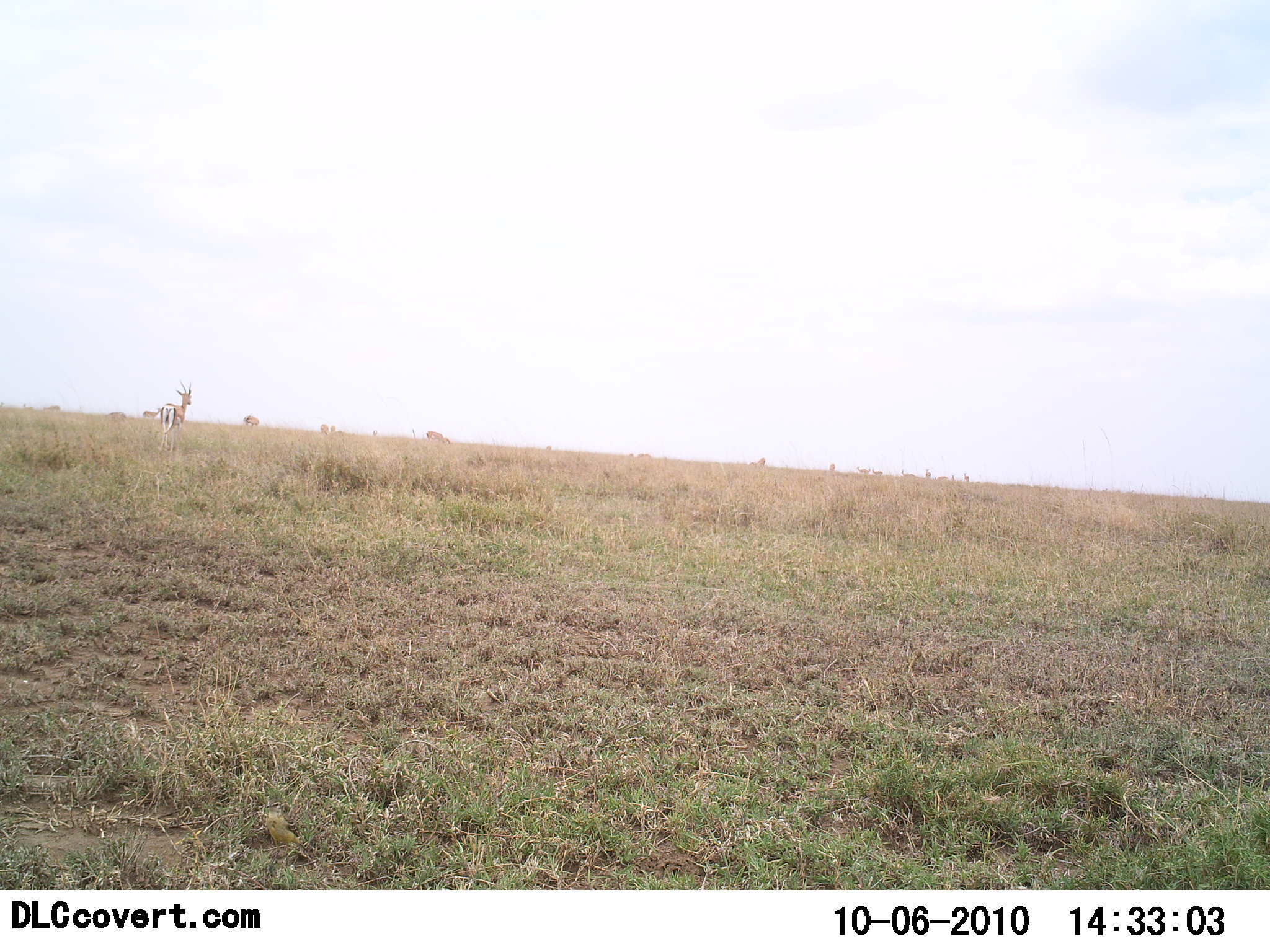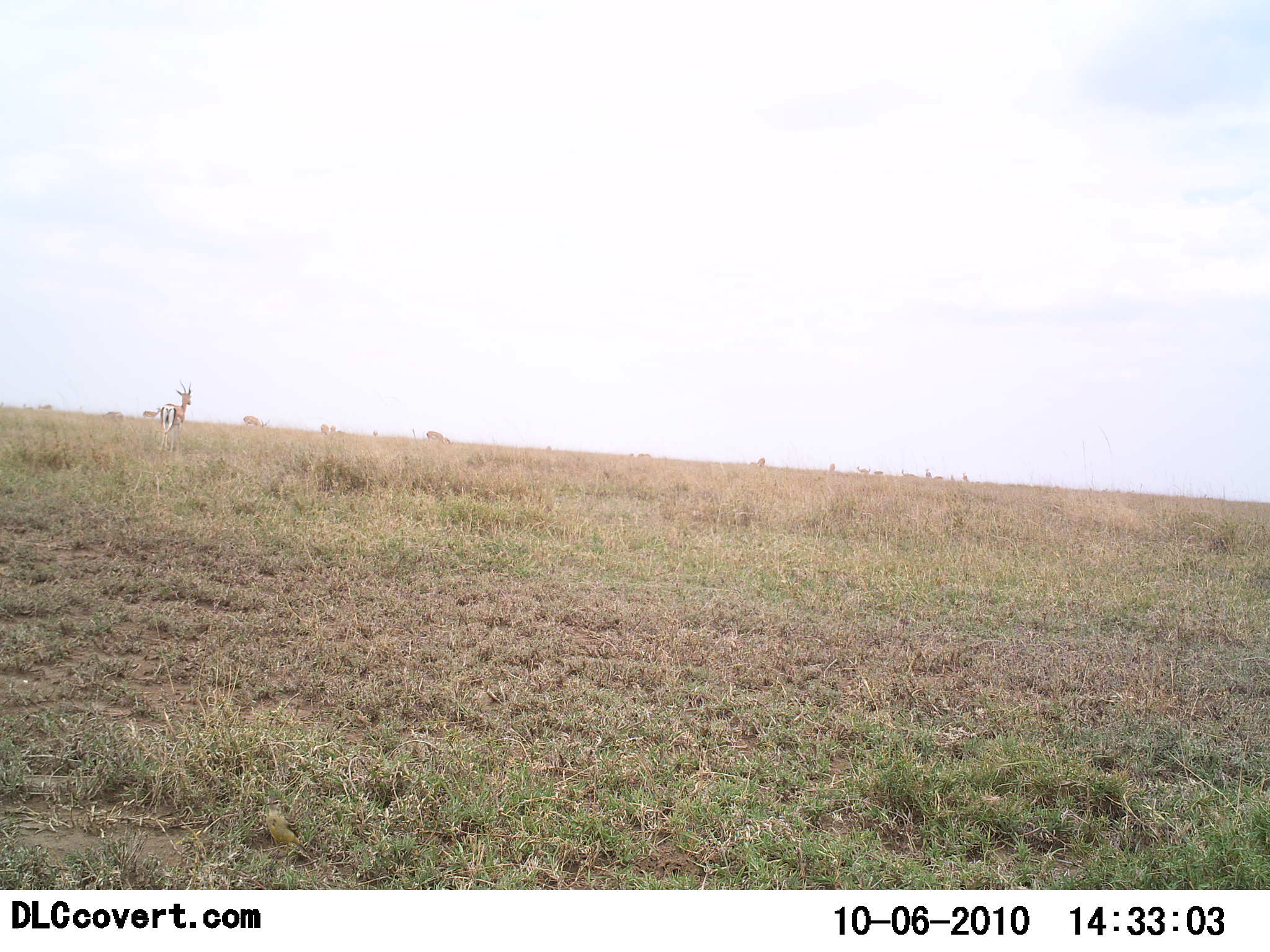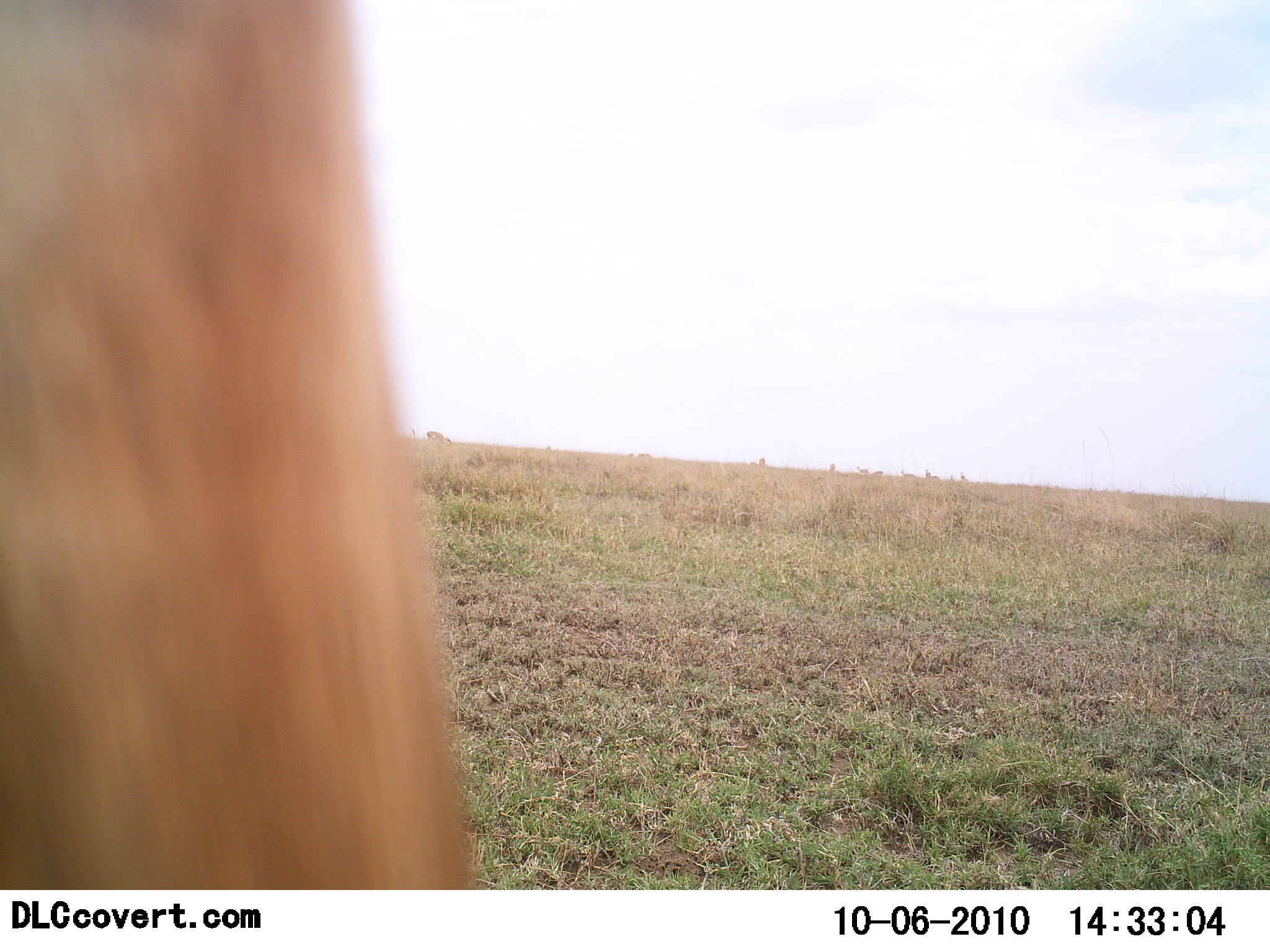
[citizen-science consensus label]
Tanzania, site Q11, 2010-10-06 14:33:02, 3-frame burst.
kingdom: Animalia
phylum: Chordata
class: Mammalia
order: Artiodactyla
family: Bovidae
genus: Nanger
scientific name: Nanger granti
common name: grant's gazelle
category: gazellegrants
Gazellegrants (grant's gazelle) (Nanger granti), count 10. Behavior (volunteer vote fractions): standing 70%, resting 0%, moving 40%, interacting 0%. Young present (vote fraction): 0%. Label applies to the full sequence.